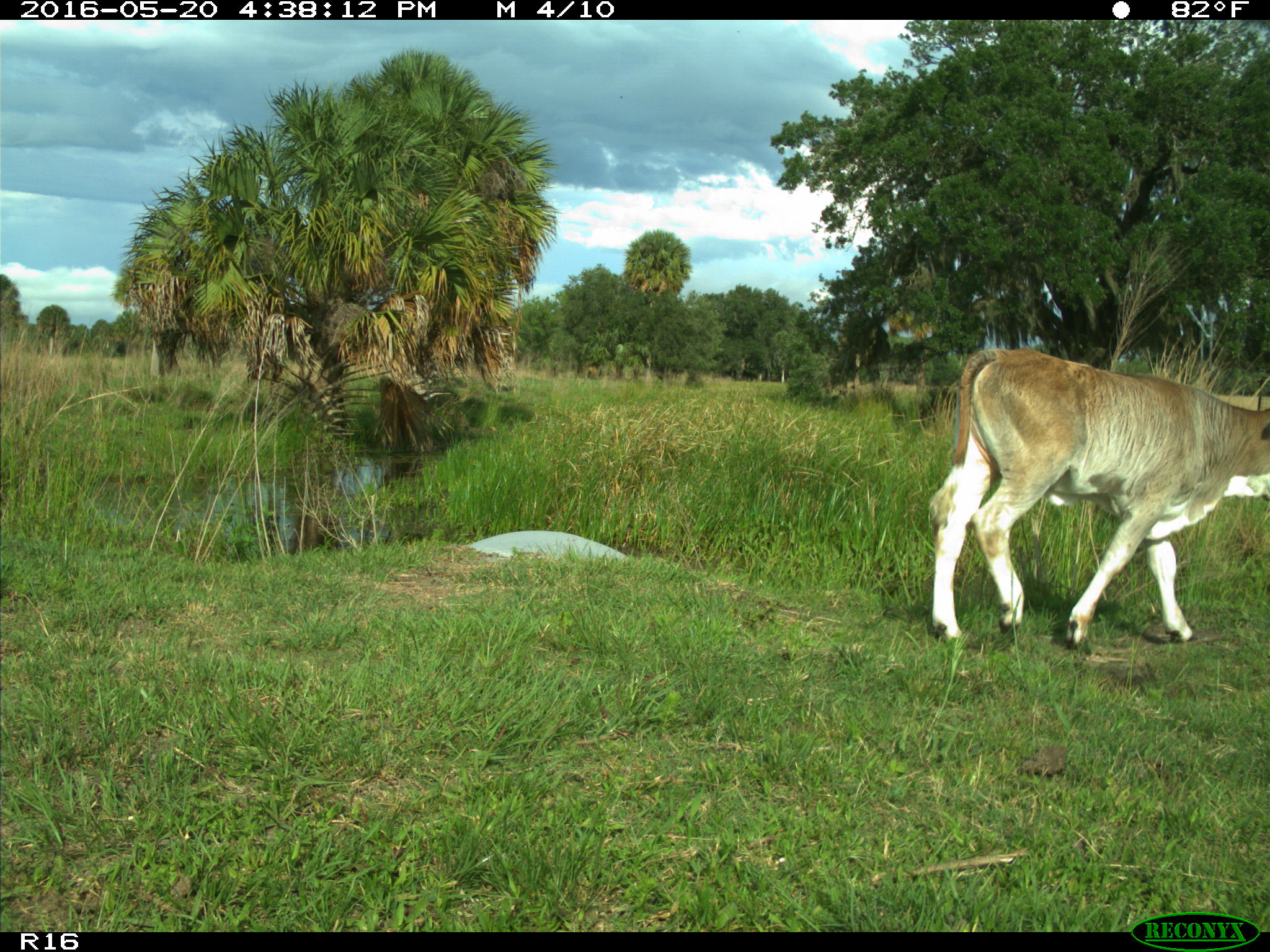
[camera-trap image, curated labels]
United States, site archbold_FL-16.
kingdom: Animalia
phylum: Chordata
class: Mammalia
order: Artiodactyla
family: Bovidae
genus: Bos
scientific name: Bos taurus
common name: domestic cow